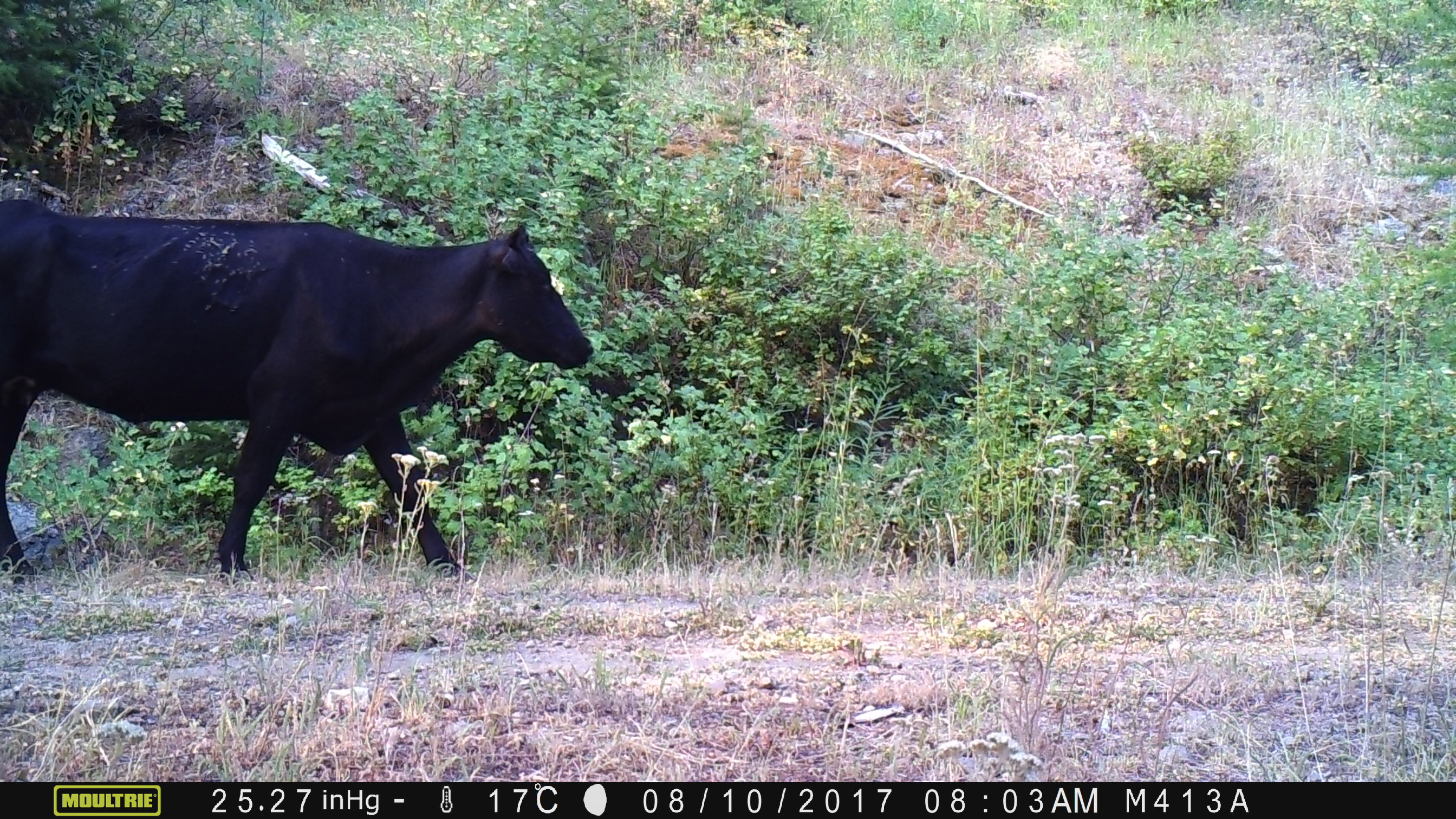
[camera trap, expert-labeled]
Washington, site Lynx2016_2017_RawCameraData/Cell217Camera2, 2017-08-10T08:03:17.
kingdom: Animalia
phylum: Chordata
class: Mammalia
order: Artiodactyla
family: Bovidae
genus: Bos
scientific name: Bos taurus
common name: domestic cattle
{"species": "domestic cattle (Bos taurus)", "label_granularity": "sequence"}